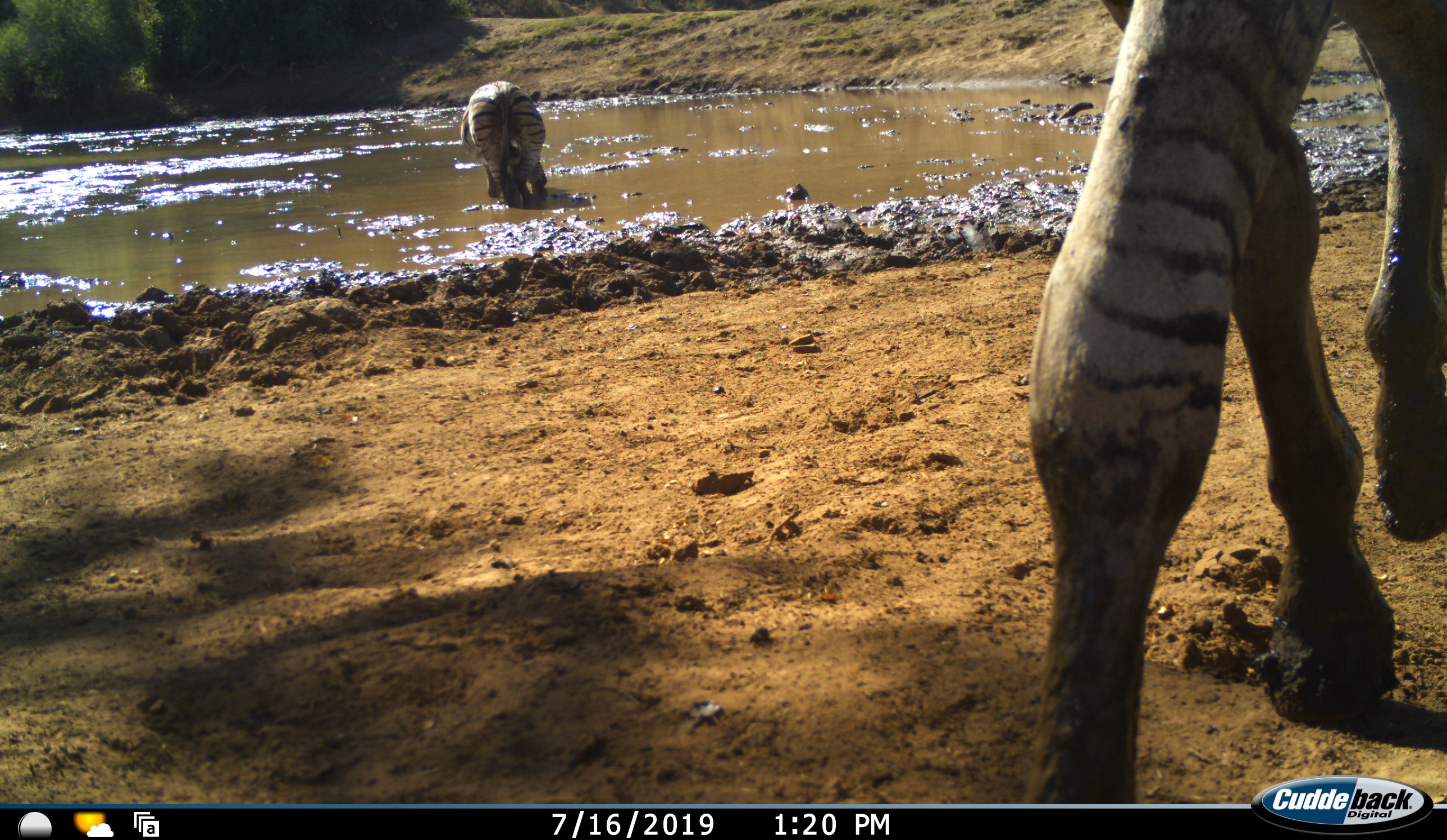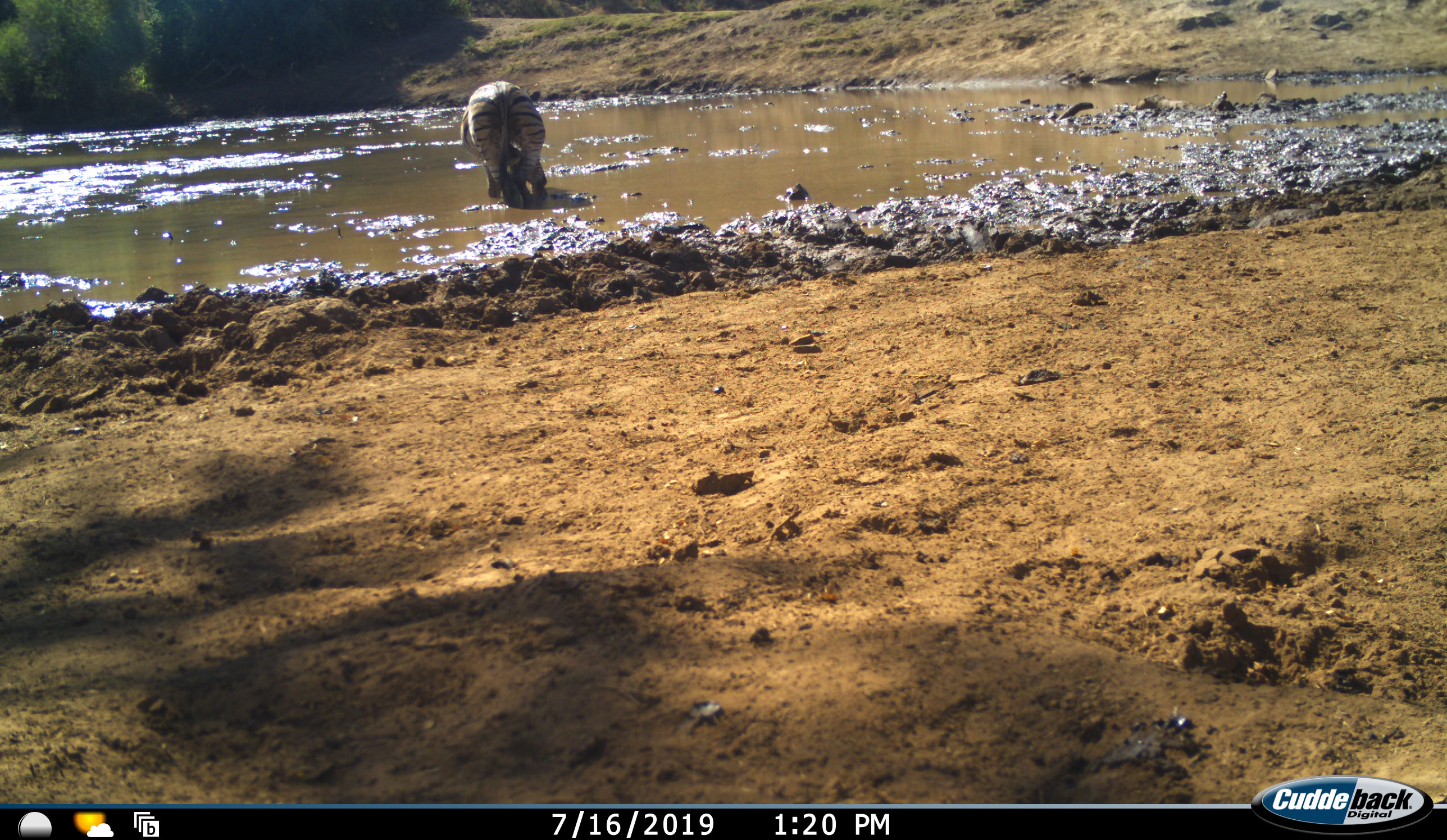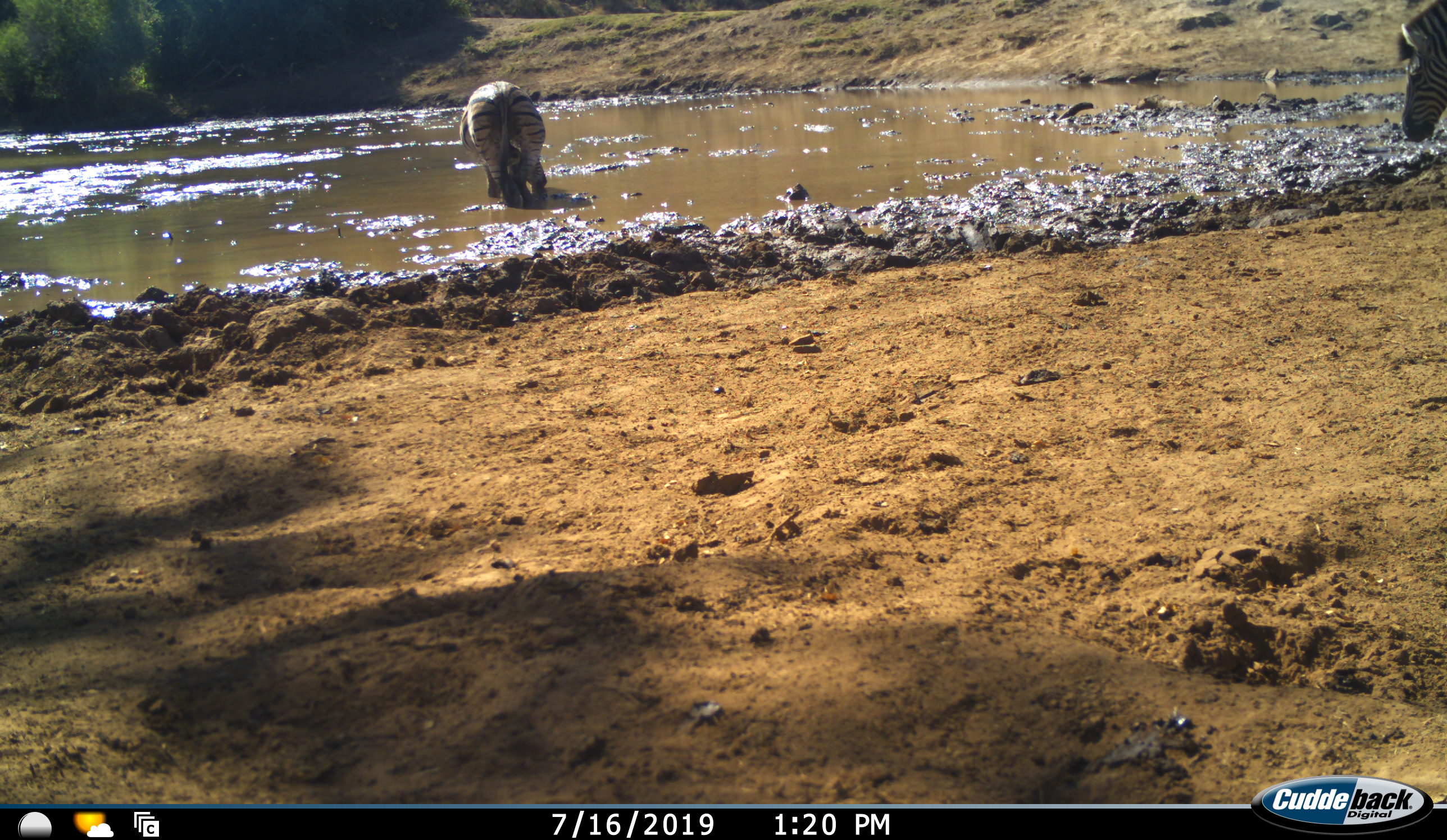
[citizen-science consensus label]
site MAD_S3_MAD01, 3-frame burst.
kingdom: Animalia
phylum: Chordata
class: Mammalia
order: Perissodactyla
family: Equidae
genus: Equus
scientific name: Equus quagga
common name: plains zebra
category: zebraplains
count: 3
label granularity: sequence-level